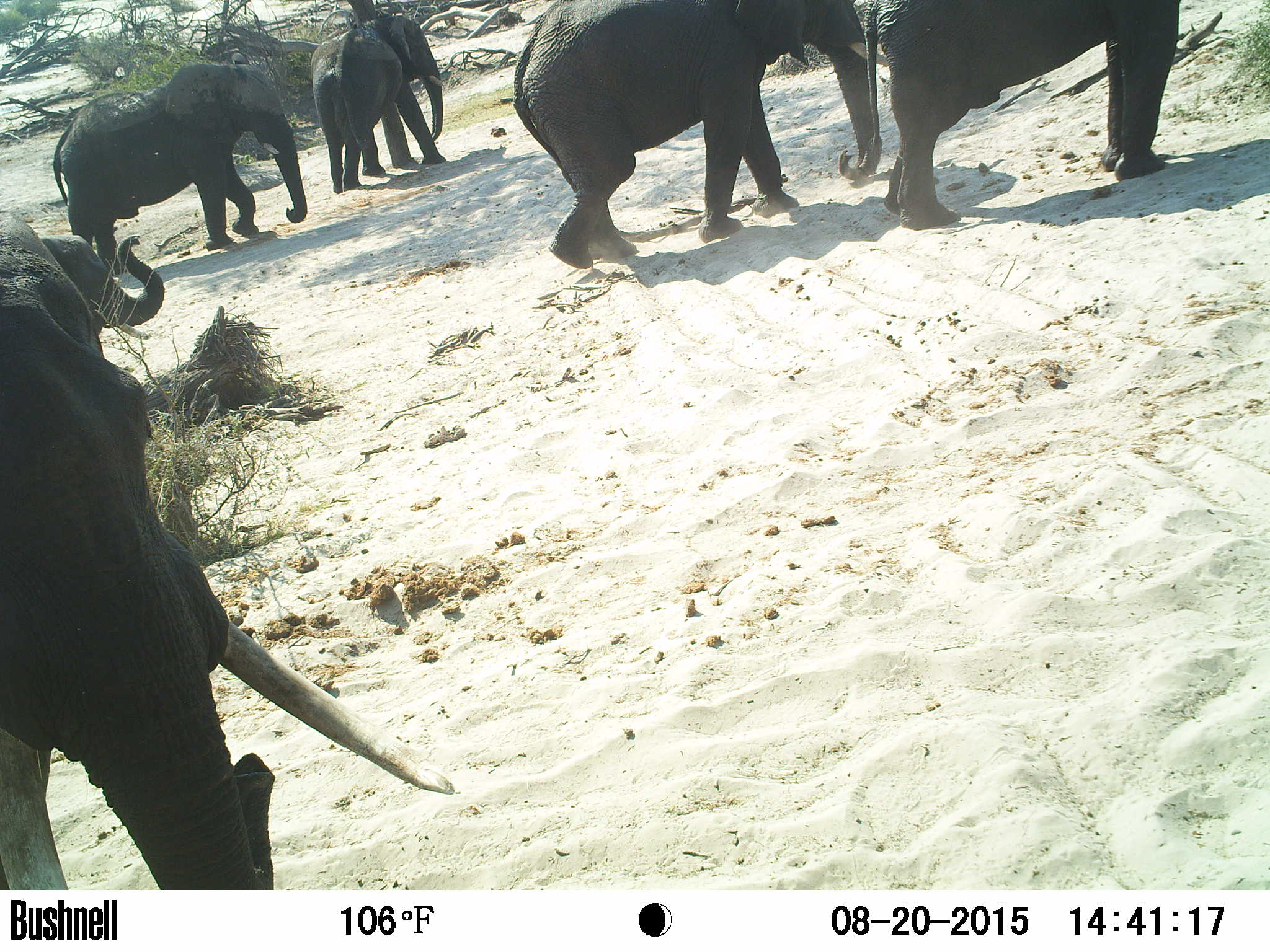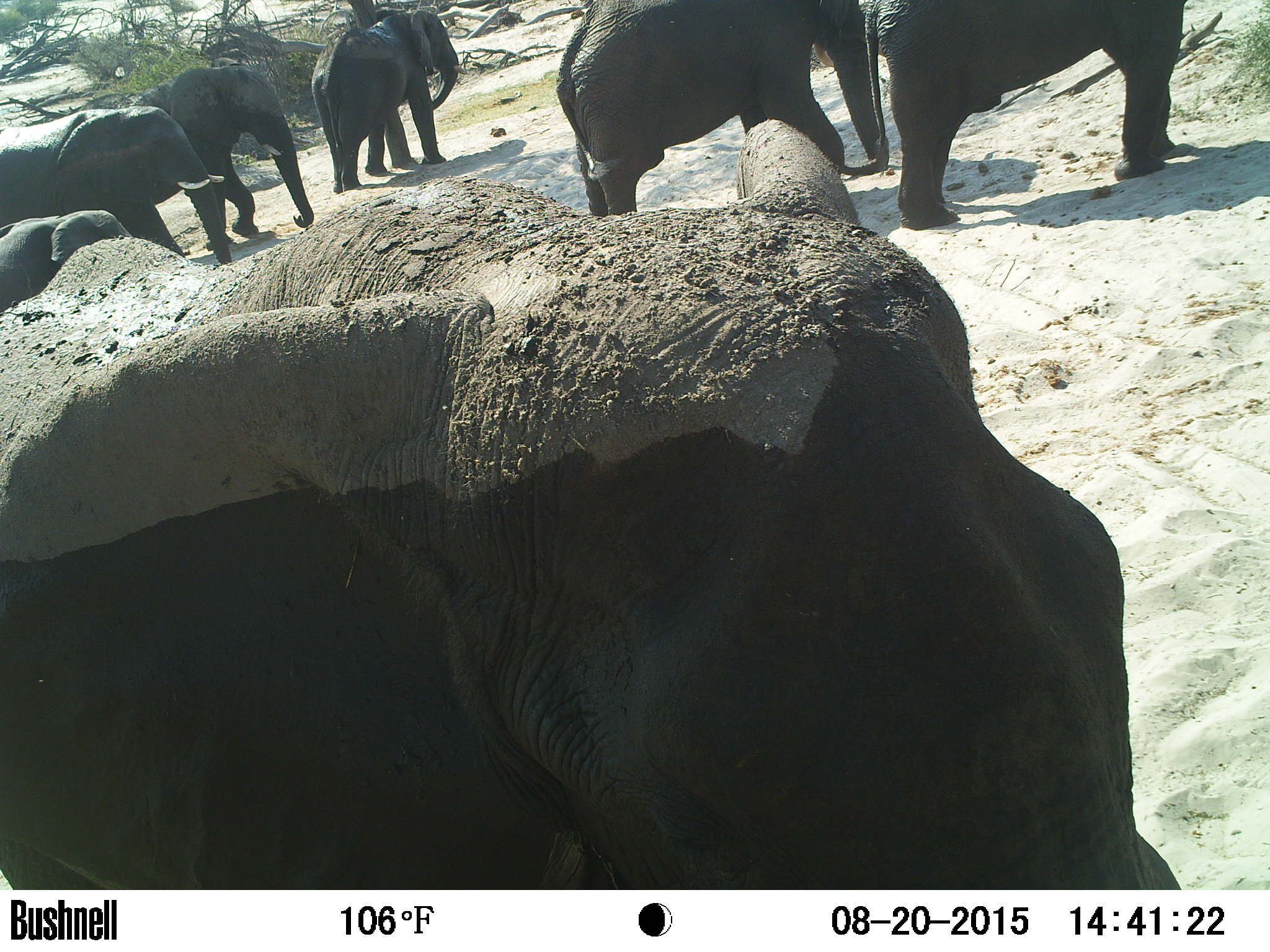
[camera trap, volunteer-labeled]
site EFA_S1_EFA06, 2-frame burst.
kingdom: Animalia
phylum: Chordata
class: Mammalia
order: Proboscidea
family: Elephantidae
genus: Loxodonta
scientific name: Loxodonta africana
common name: african bush elephant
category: elephant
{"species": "elephant (african bush elephant) (Loxodonta africana)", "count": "7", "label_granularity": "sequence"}